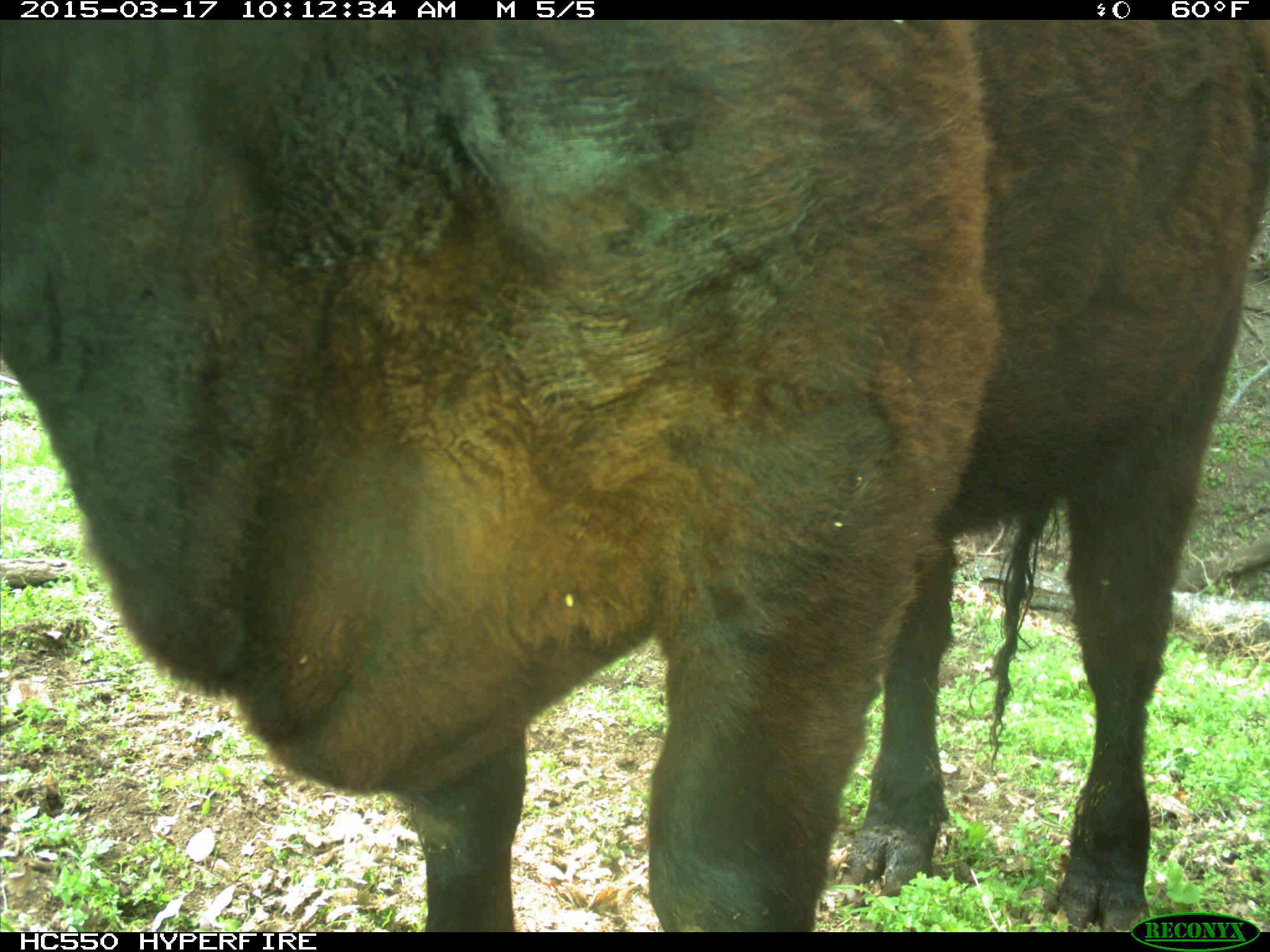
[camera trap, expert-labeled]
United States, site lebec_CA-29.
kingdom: Animalia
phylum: Chordata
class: Mammalia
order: Artiodactyla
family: Bovidae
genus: Bos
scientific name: Bos taurus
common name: domestic cow